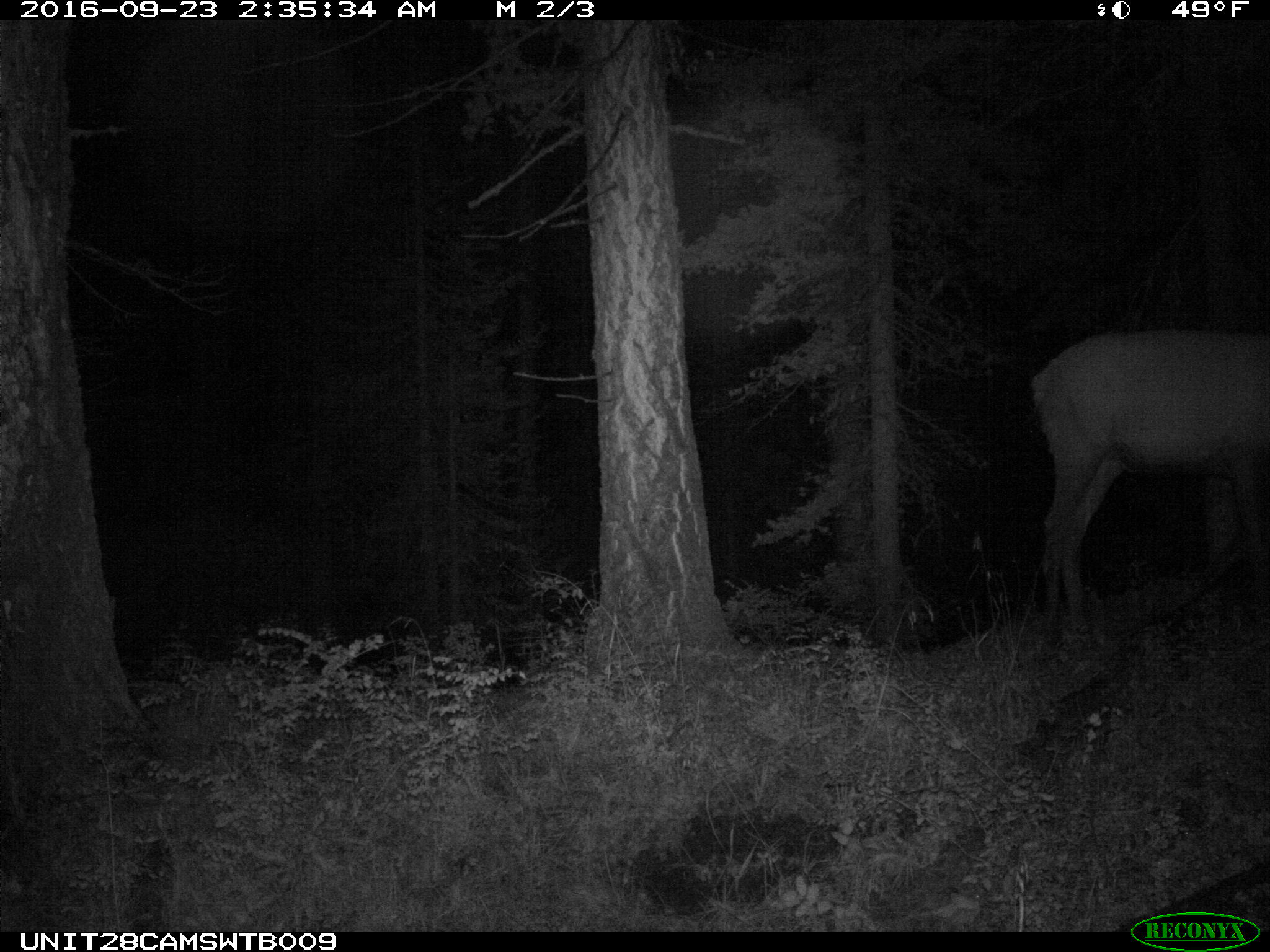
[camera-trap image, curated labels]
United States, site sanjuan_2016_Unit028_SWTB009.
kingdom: Animalia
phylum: Chordata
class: Mammalia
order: Artiodactyla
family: Cervidae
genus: Cervus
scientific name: Cervus elaphus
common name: red deer